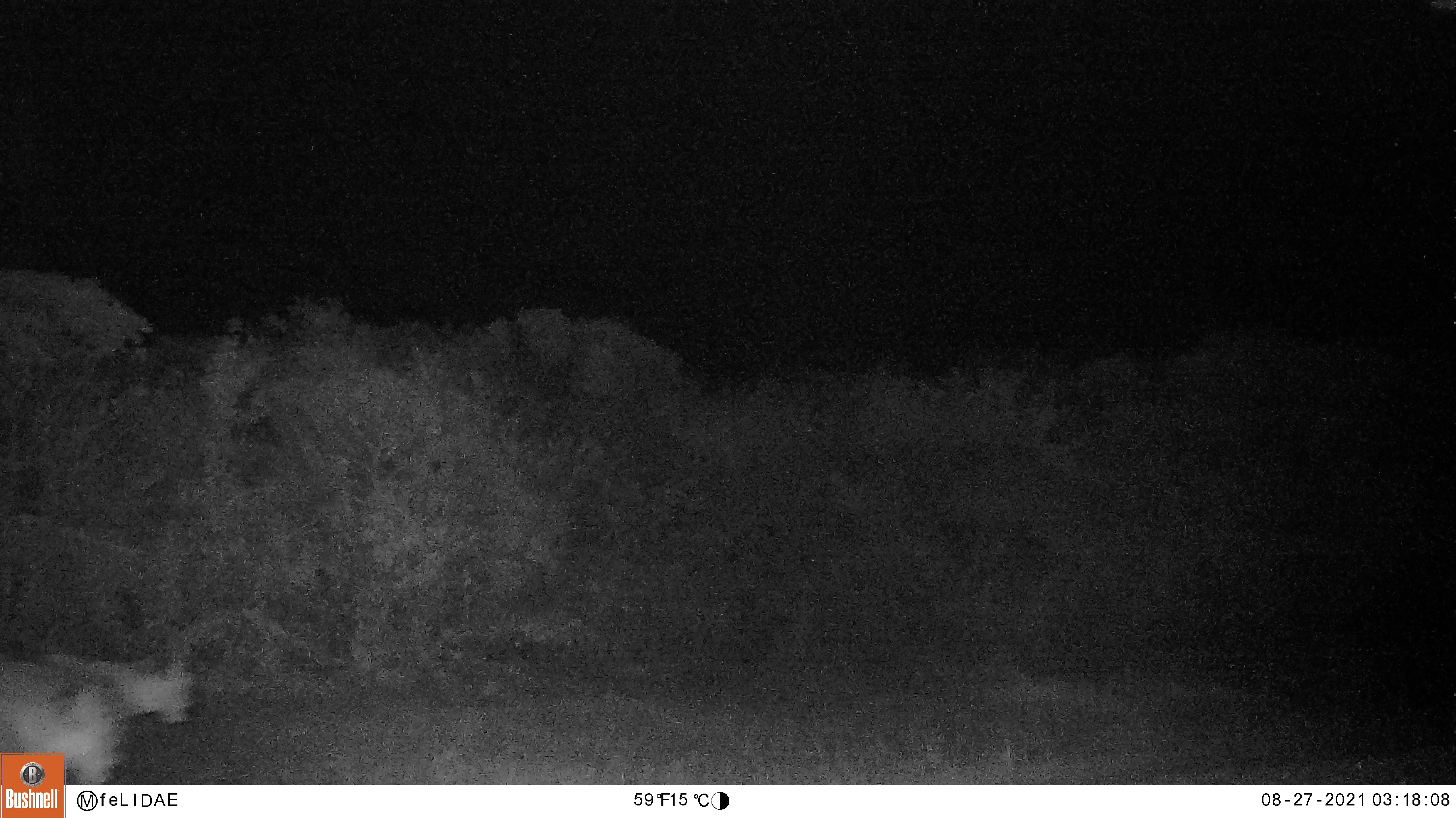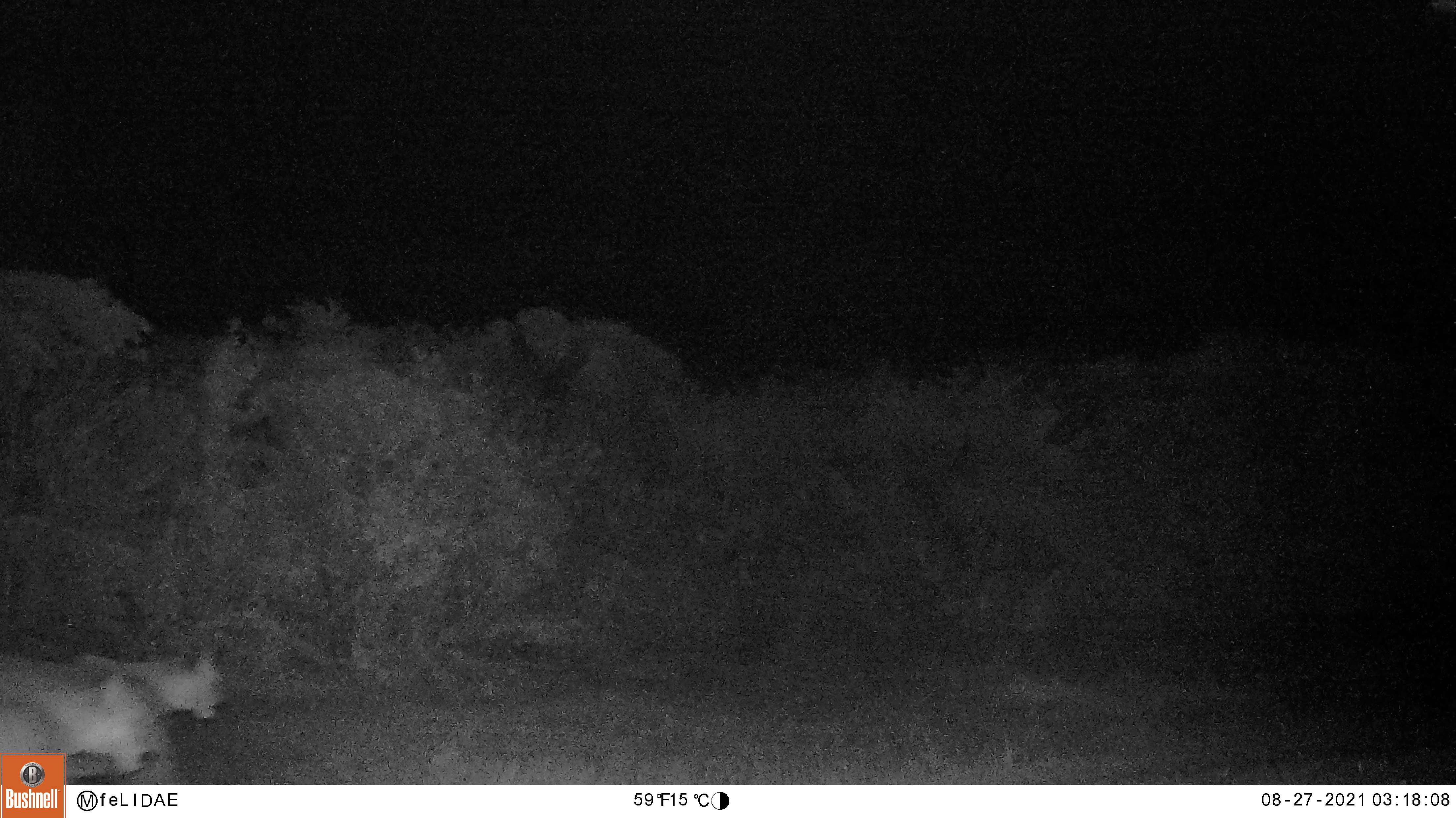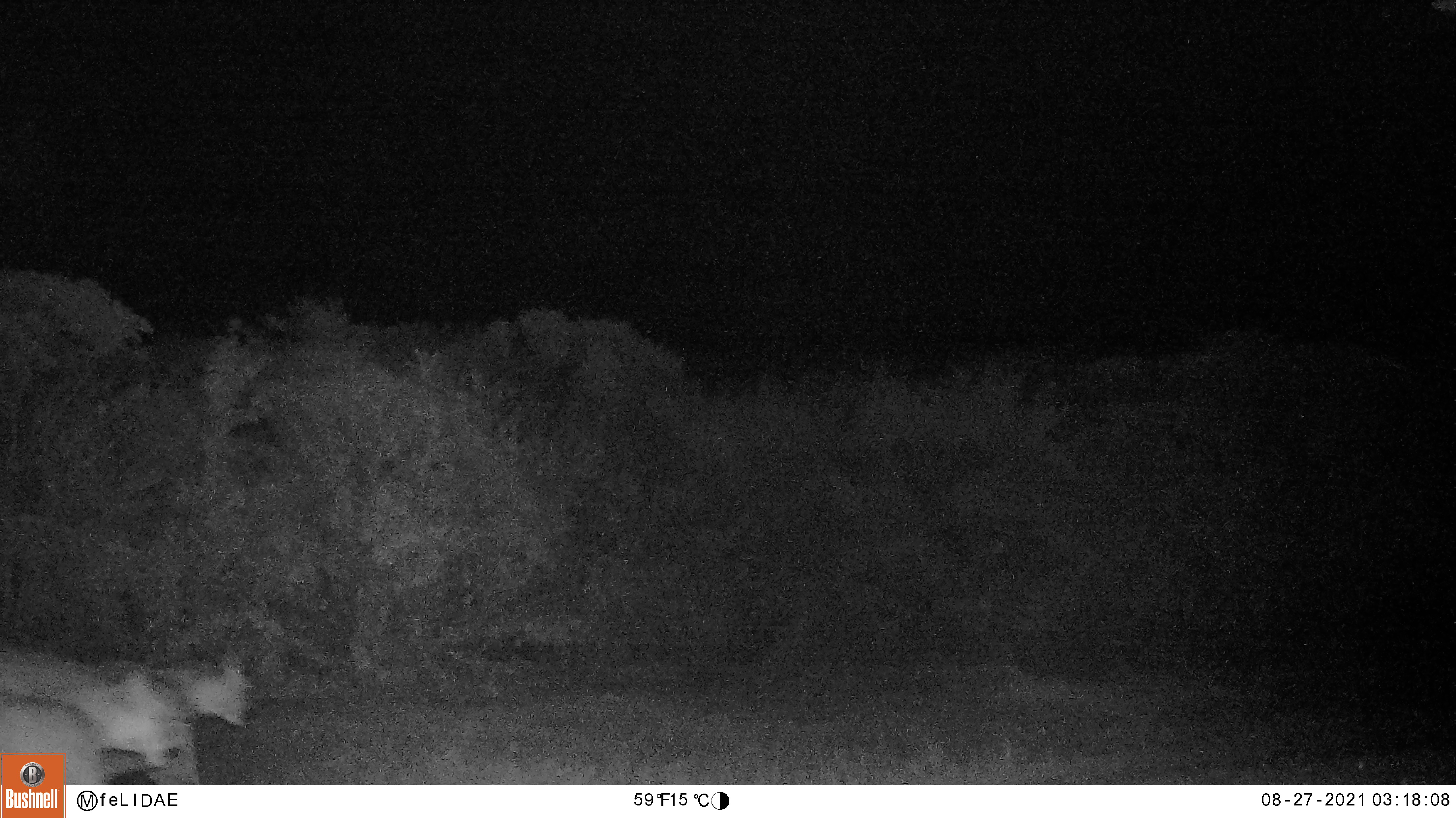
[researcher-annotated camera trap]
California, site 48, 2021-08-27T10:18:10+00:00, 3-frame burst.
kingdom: Animalia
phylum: Chordata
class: Mammalia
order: Carnivora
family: Felidae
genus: Puma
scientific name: Puma concolor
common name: puma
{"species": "puma (Puma concolor)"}